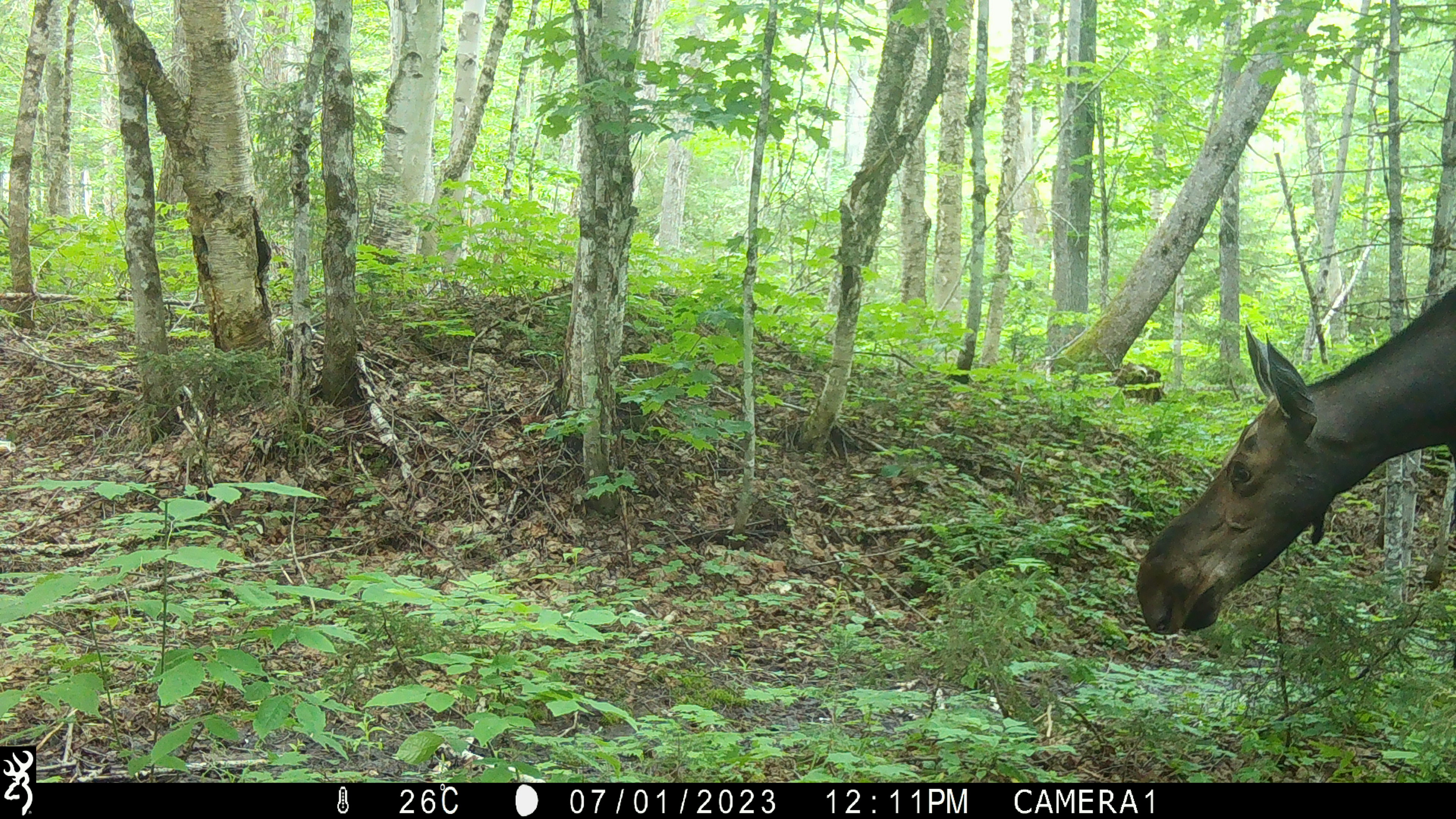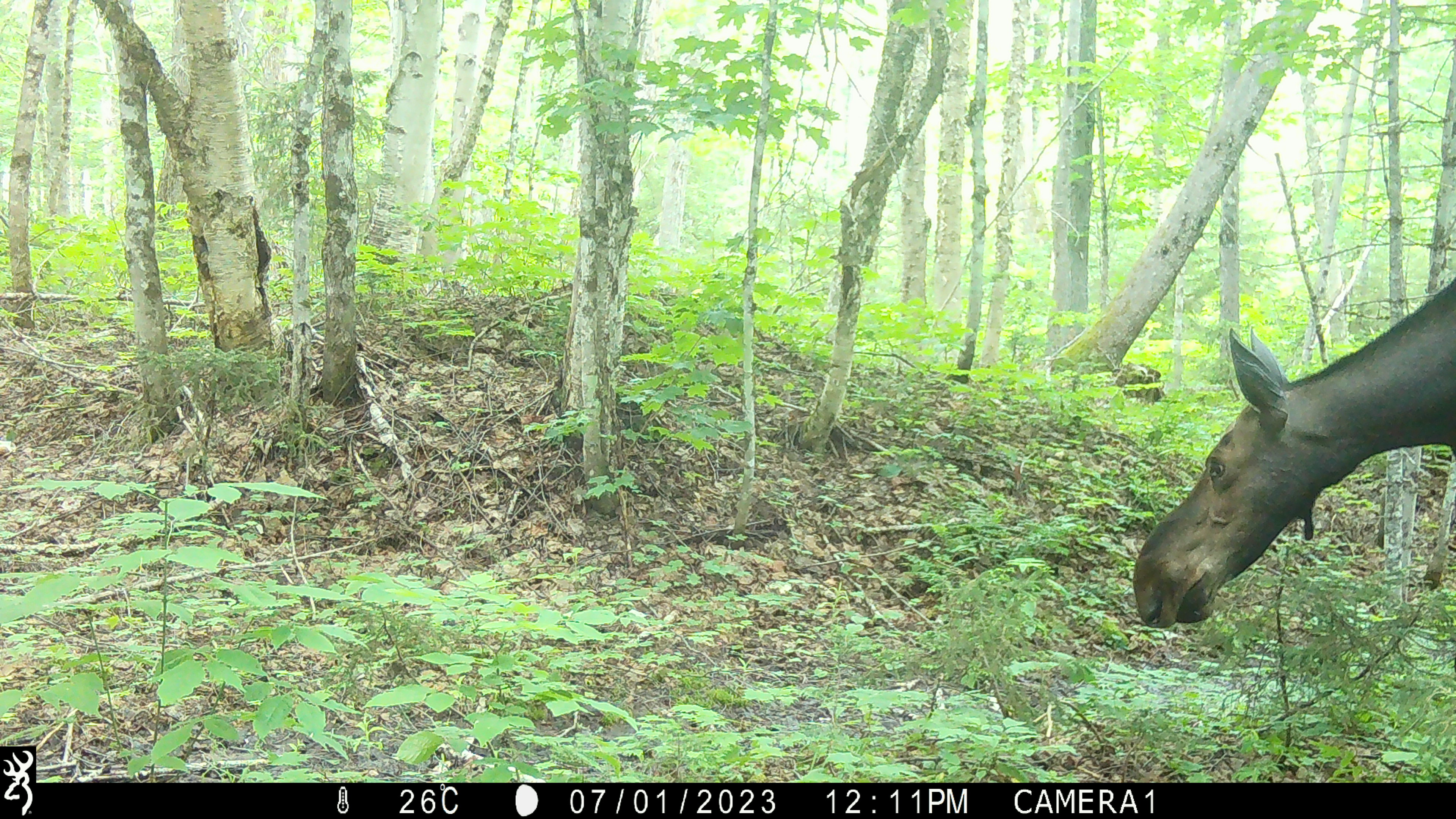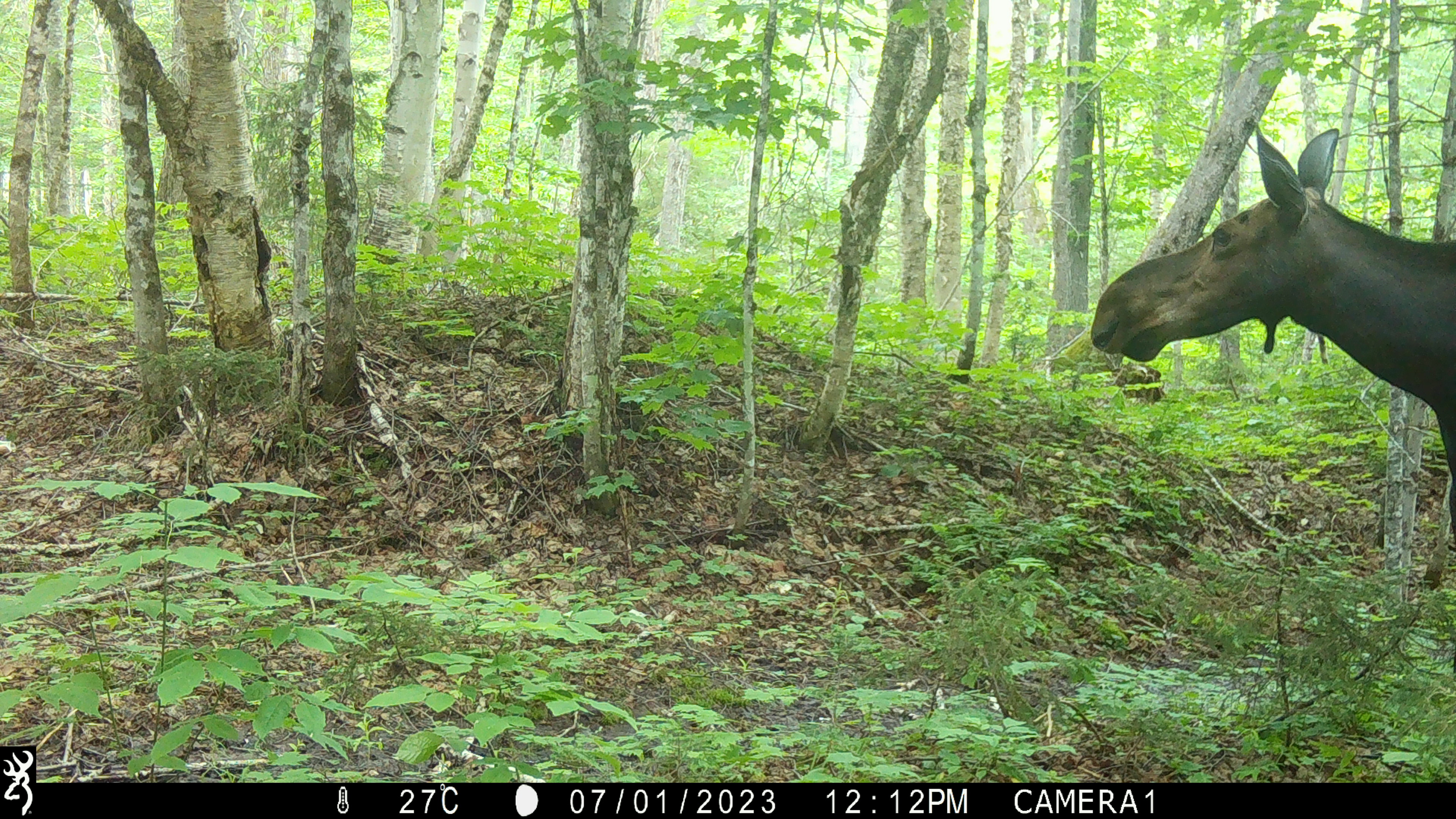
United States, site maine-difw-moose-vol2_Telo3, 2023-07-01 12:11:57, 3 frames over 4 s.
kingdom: Animalia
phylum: Chordata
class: Mammalia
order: Artiodactyla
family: Cervidae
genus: Alces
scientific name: Alces alces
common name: moose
Moose (Alces alces).